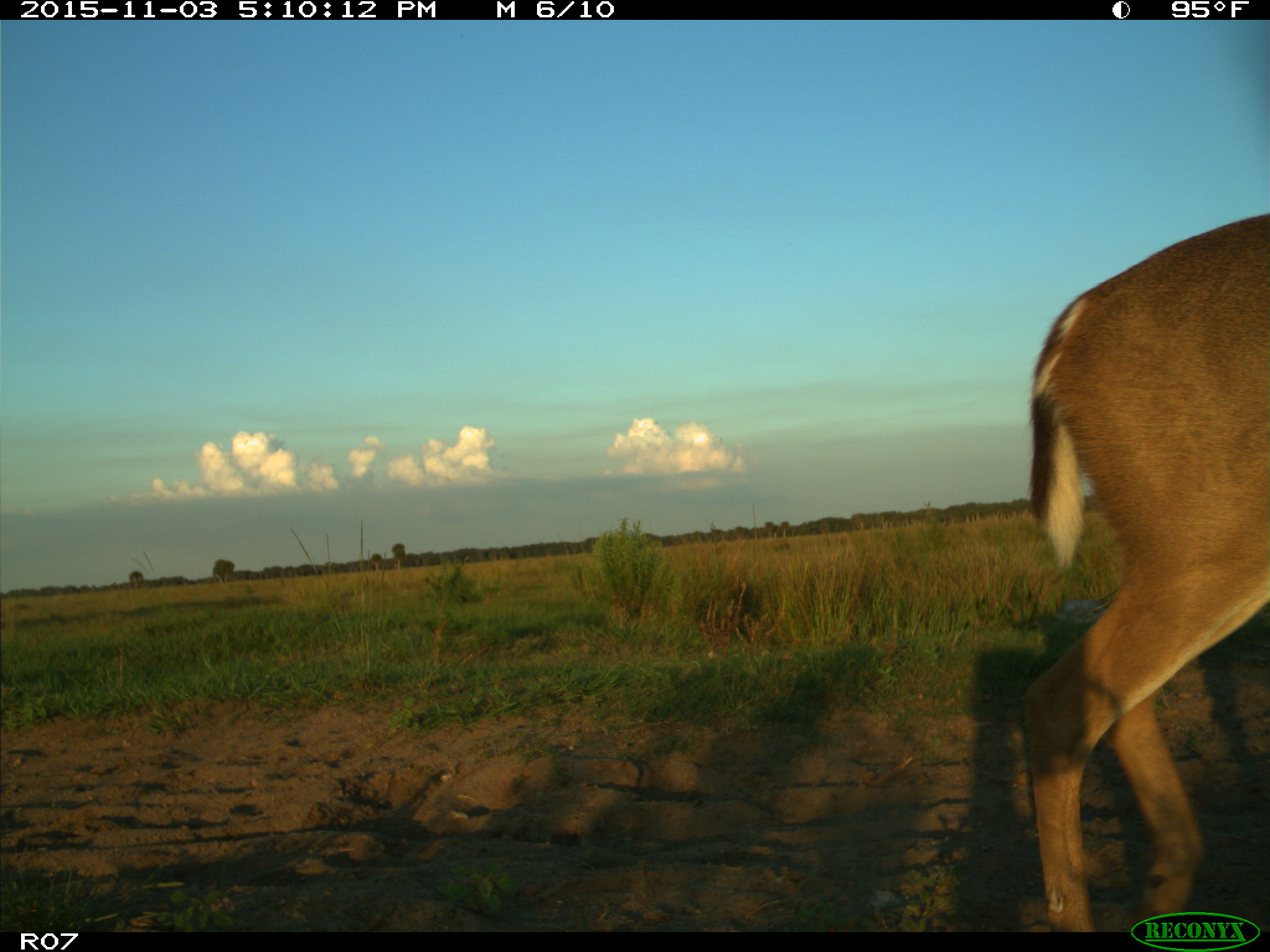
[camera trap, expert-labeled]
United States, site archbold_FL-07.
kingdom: Animalia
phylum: Chordata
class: Mammalia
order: Artiodactyla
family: Cervidae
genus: Odocoileus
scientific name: Odocoileus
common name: deer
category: unidentified deer